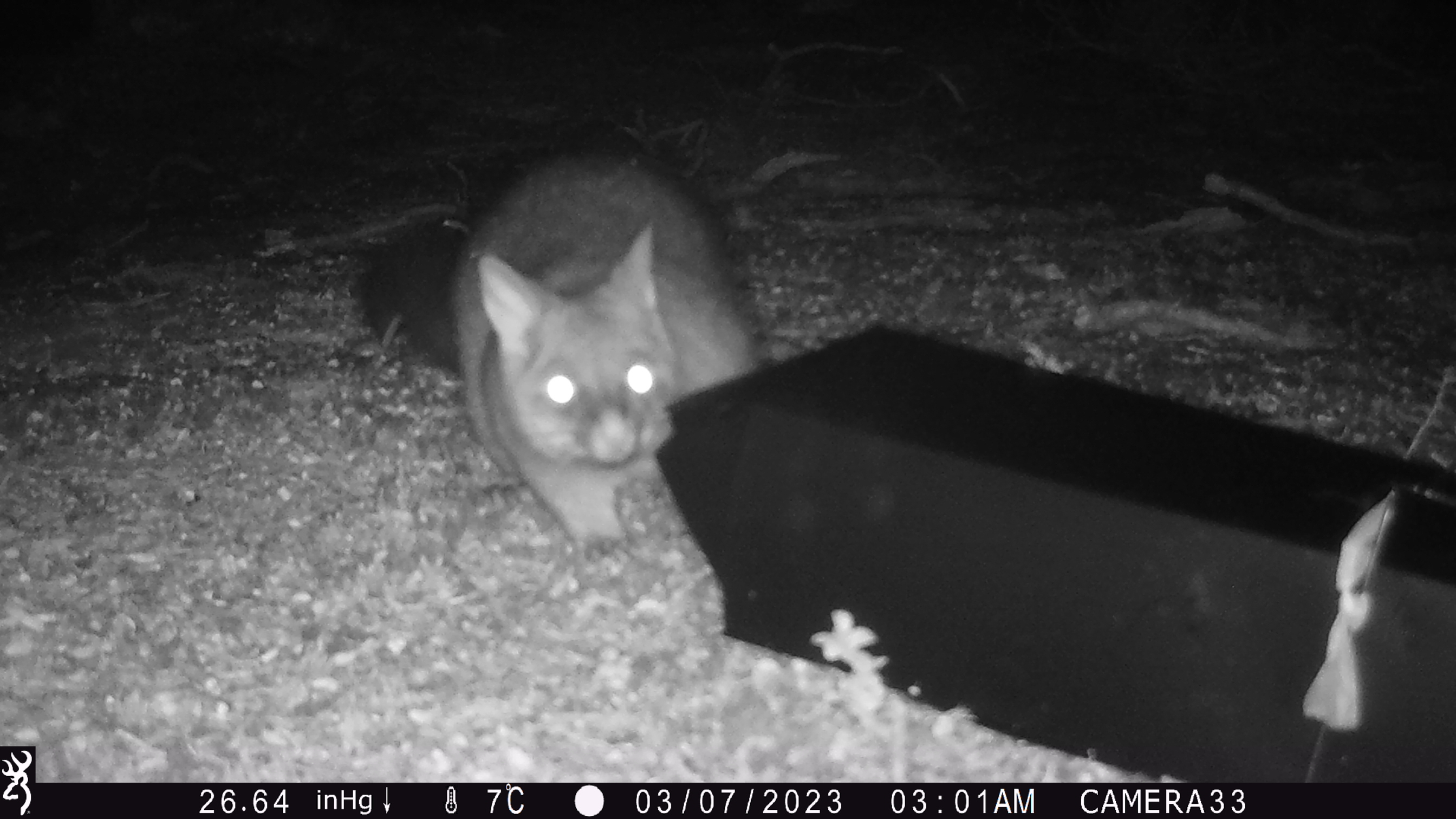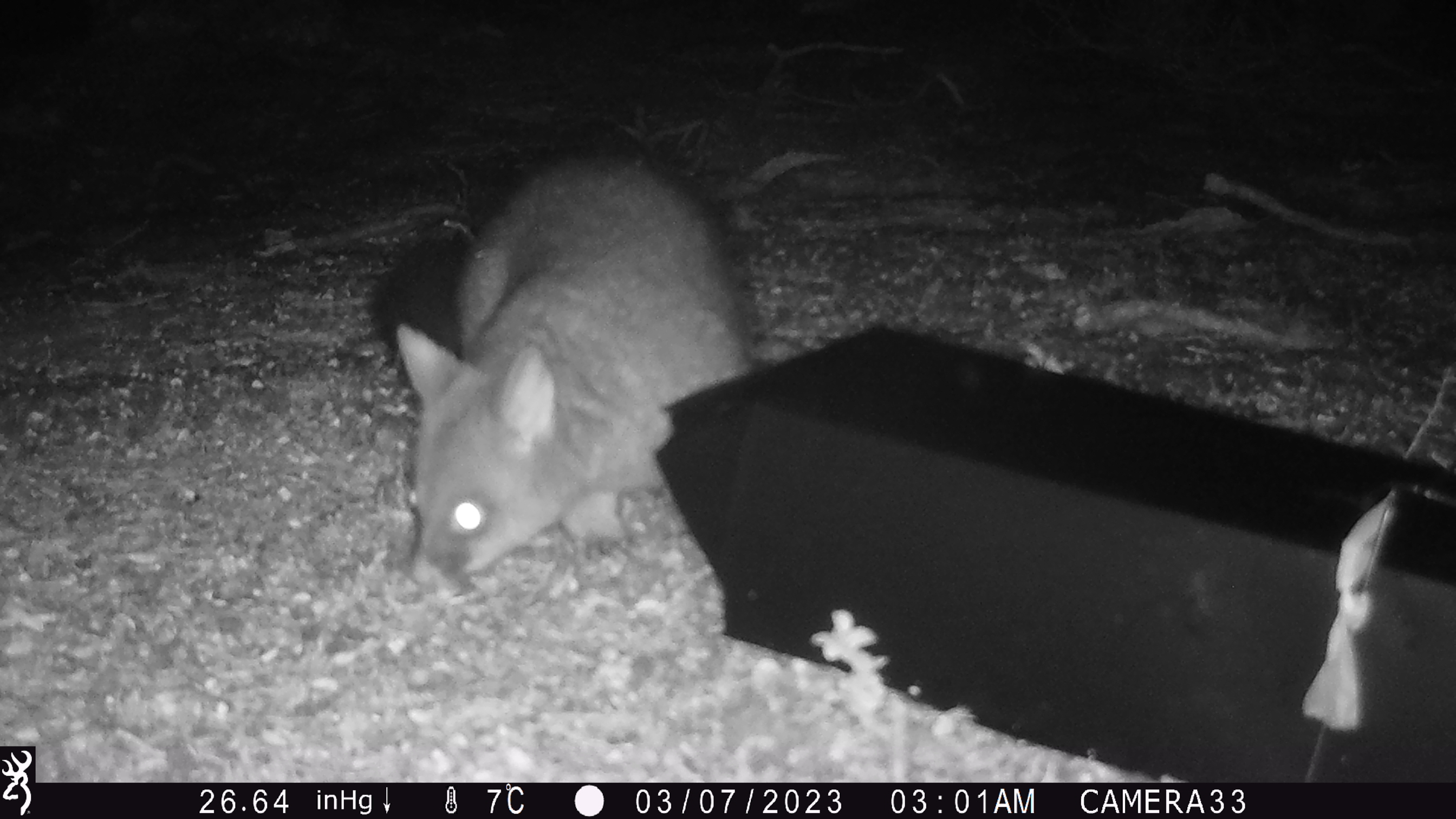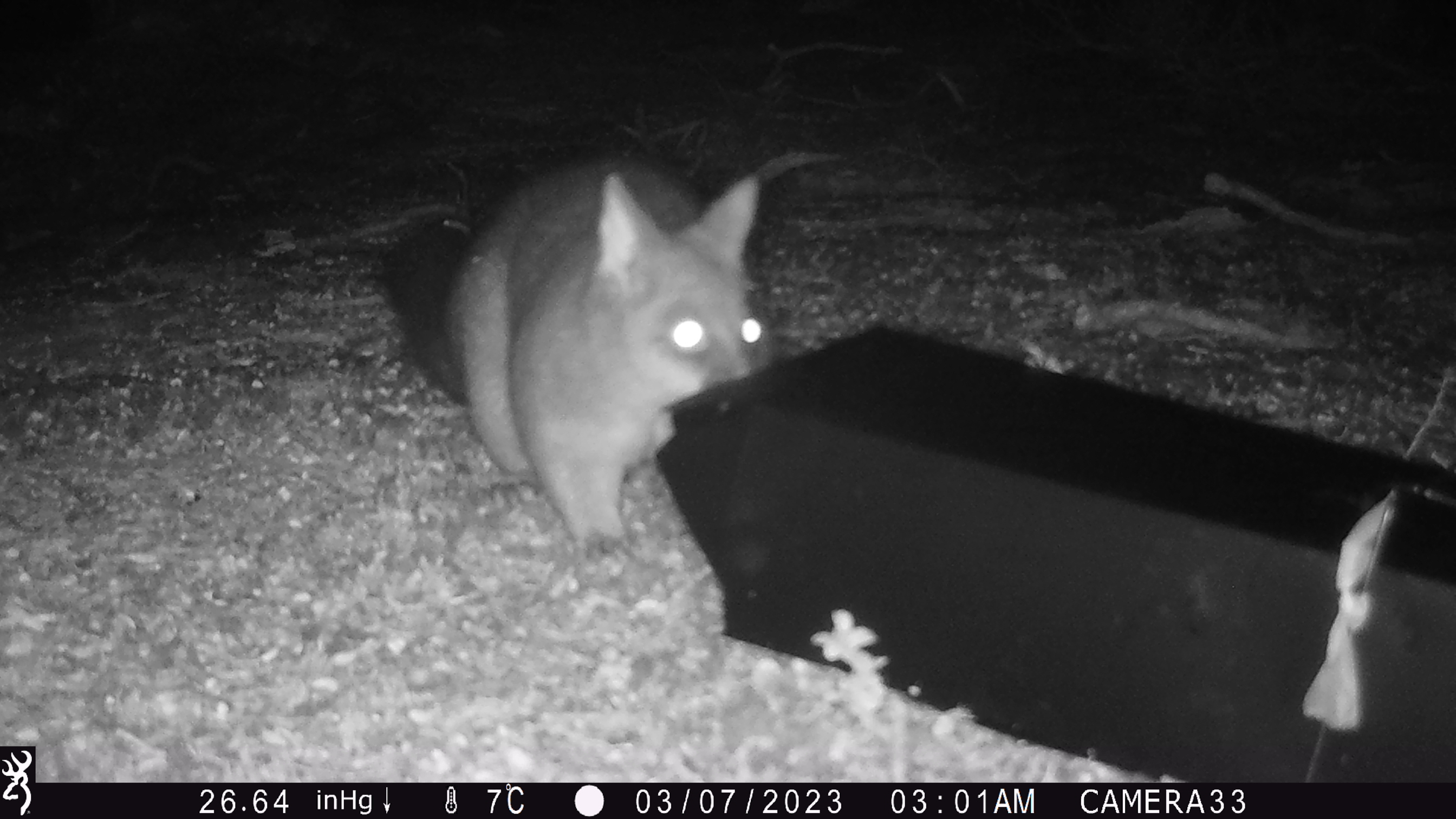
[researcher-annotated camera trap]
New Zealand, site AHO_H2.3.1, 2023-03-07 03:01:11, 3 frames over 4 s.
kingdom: Animalia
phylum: Chordata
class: Mammalia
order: Carnivora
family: Mustelidae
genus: Mustela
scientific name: Mustela erminea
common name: stoat